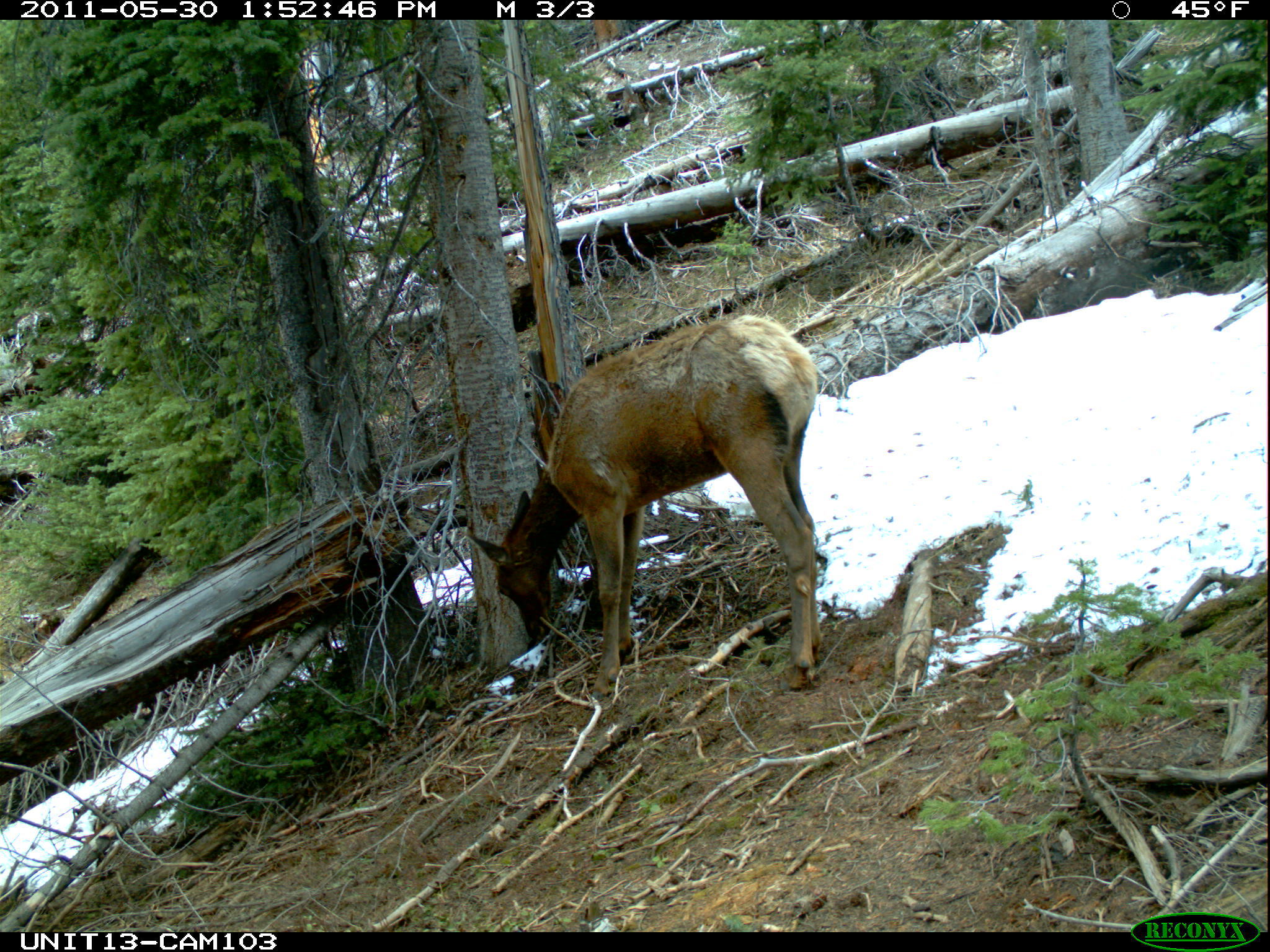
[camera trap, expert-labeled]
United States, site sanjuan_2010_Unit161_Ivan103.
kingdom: Animalia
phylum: Chordata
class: Mammalia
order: Artiodactyla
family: Cervidae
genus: Cervus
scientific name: Cervus elaphus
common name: red deer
Cervus elaphus (red deer).